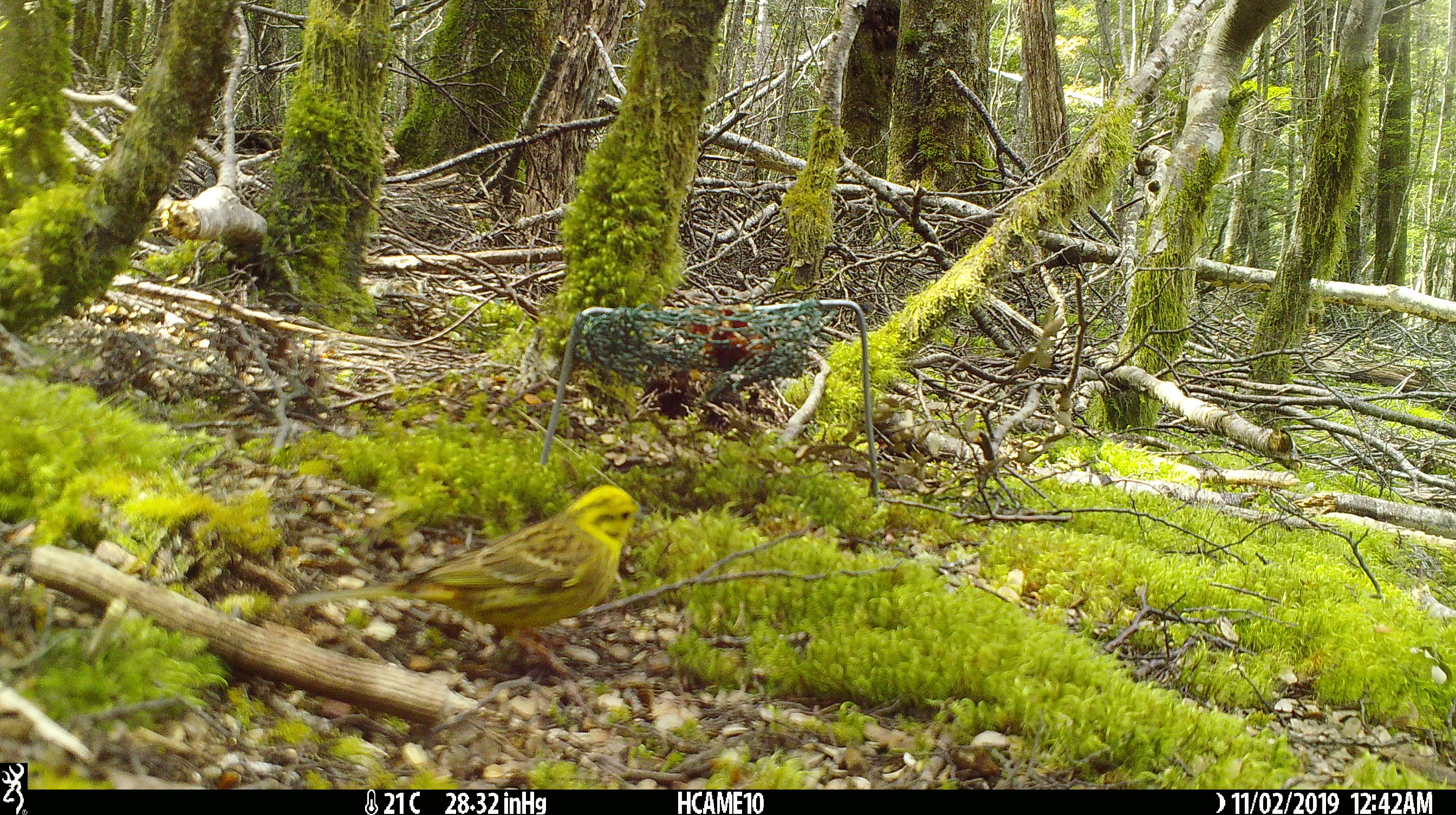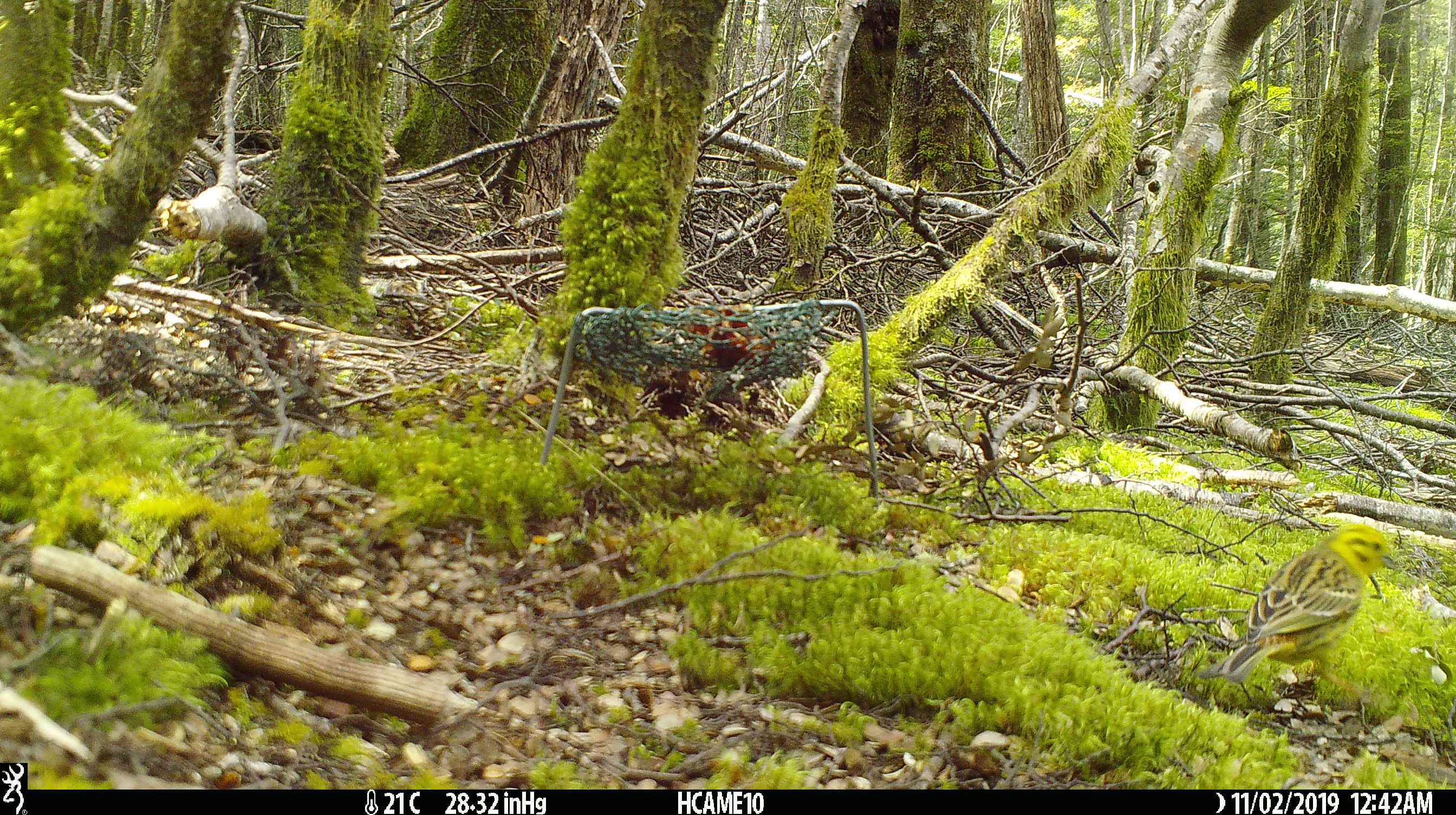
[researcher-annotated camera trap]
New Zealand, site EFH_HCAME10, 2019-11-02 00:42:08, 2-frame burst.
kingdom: Animalia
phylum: Chordata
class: Aves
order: Passeriformes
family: Emberizidae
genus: Emberiza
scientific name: Emberiza citrinella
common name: yellowhammer